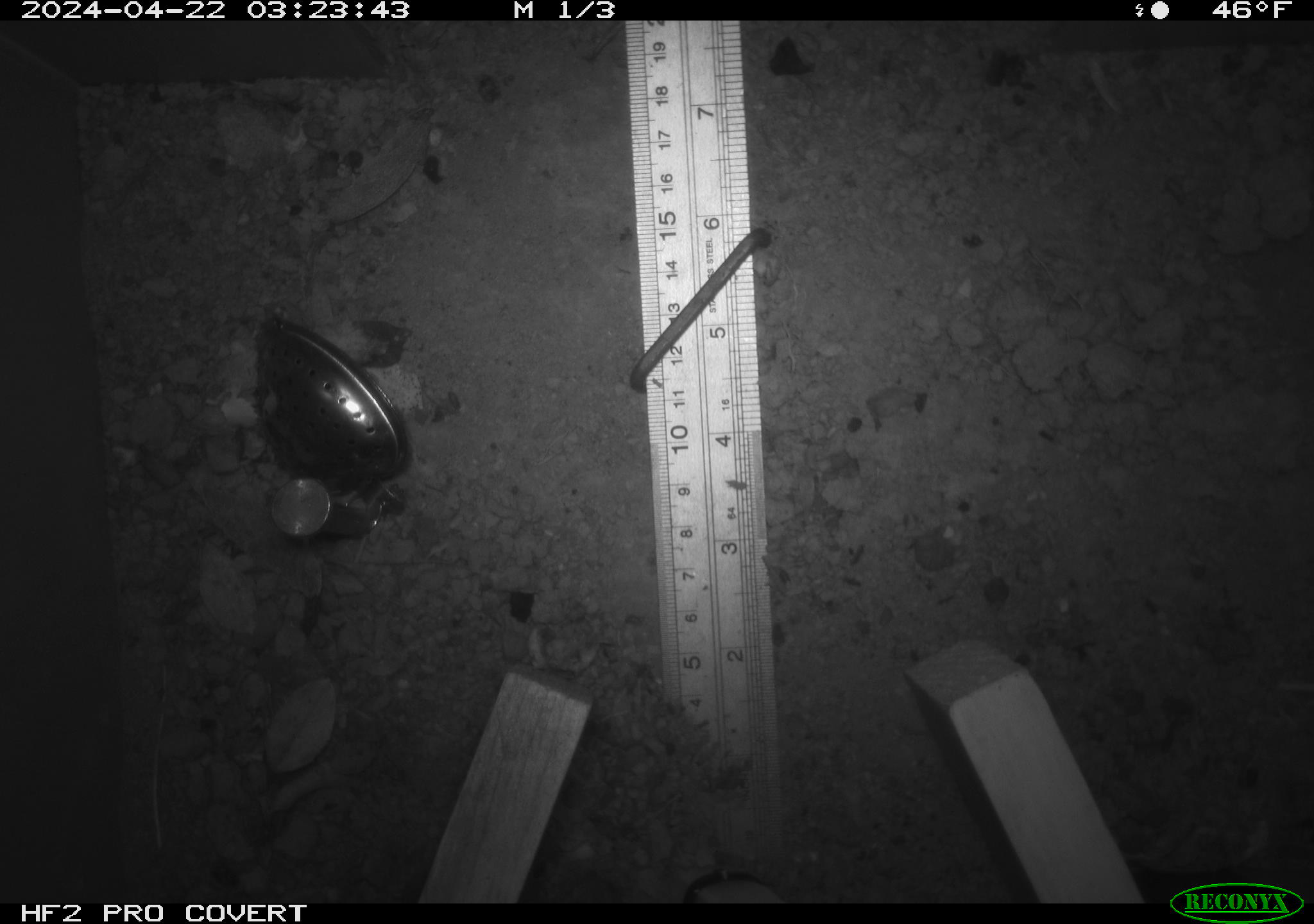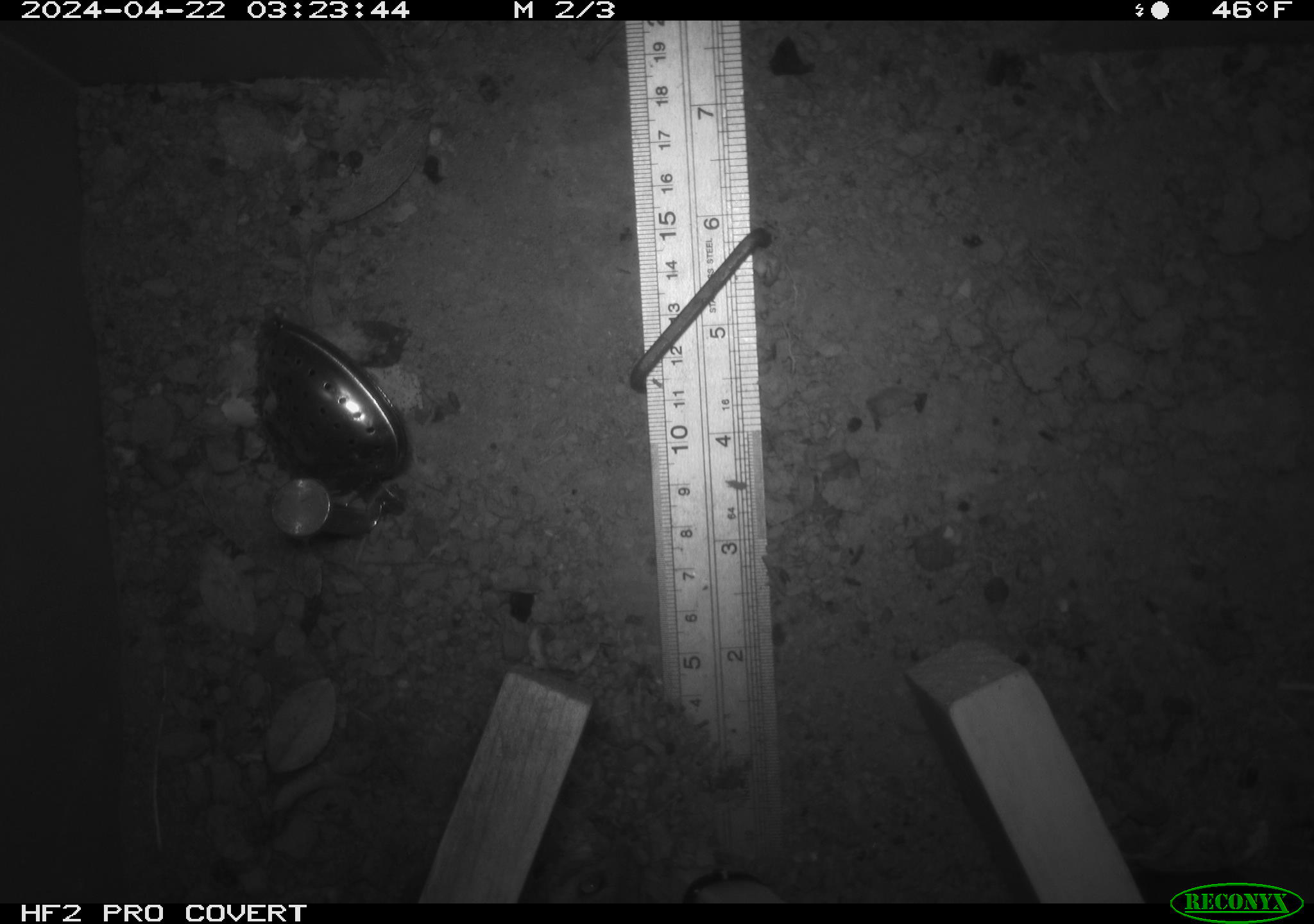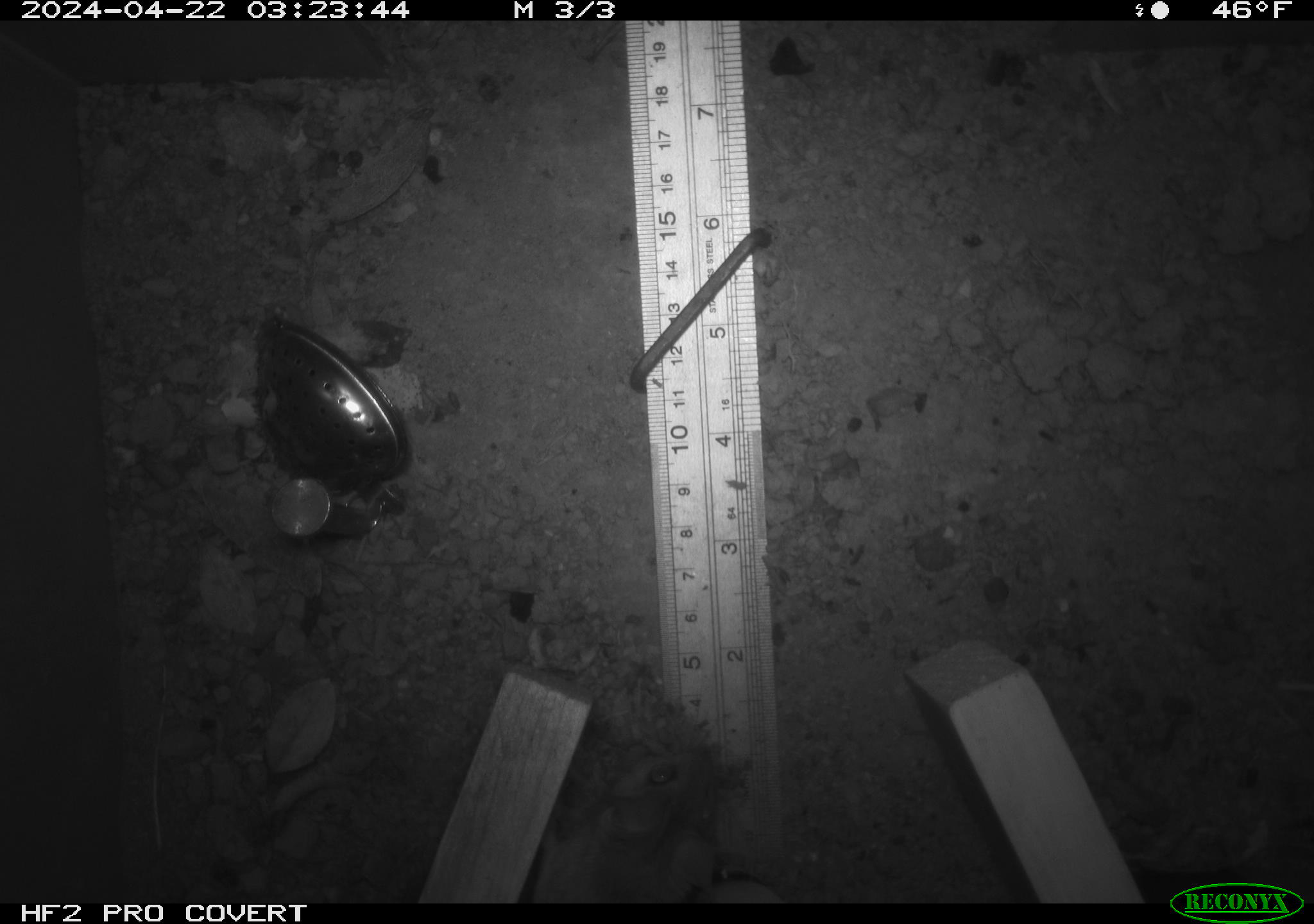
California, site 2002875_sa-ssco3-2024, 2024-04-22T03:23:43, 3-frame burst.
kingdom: Animalia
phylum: Chordata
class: Mammalia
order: Rodentia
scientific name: Rodentia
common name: rodent